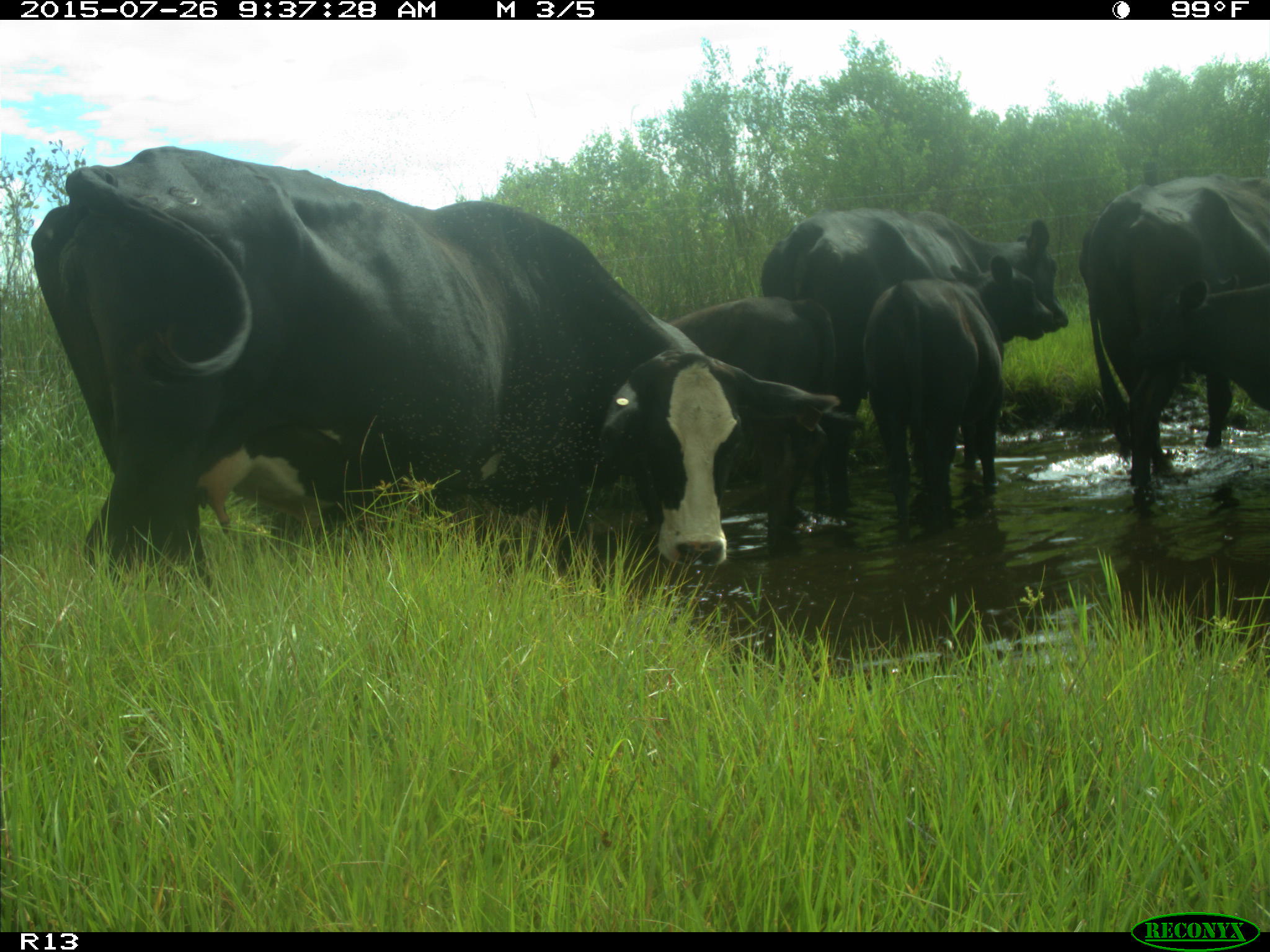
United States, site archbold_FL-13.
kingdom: Animalia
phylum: Chordata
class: Mammalia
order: Artiodactyla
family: Bovidae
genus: Bos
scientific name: Bos taurus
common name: domestic cow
Bos taurus (domestic cow).